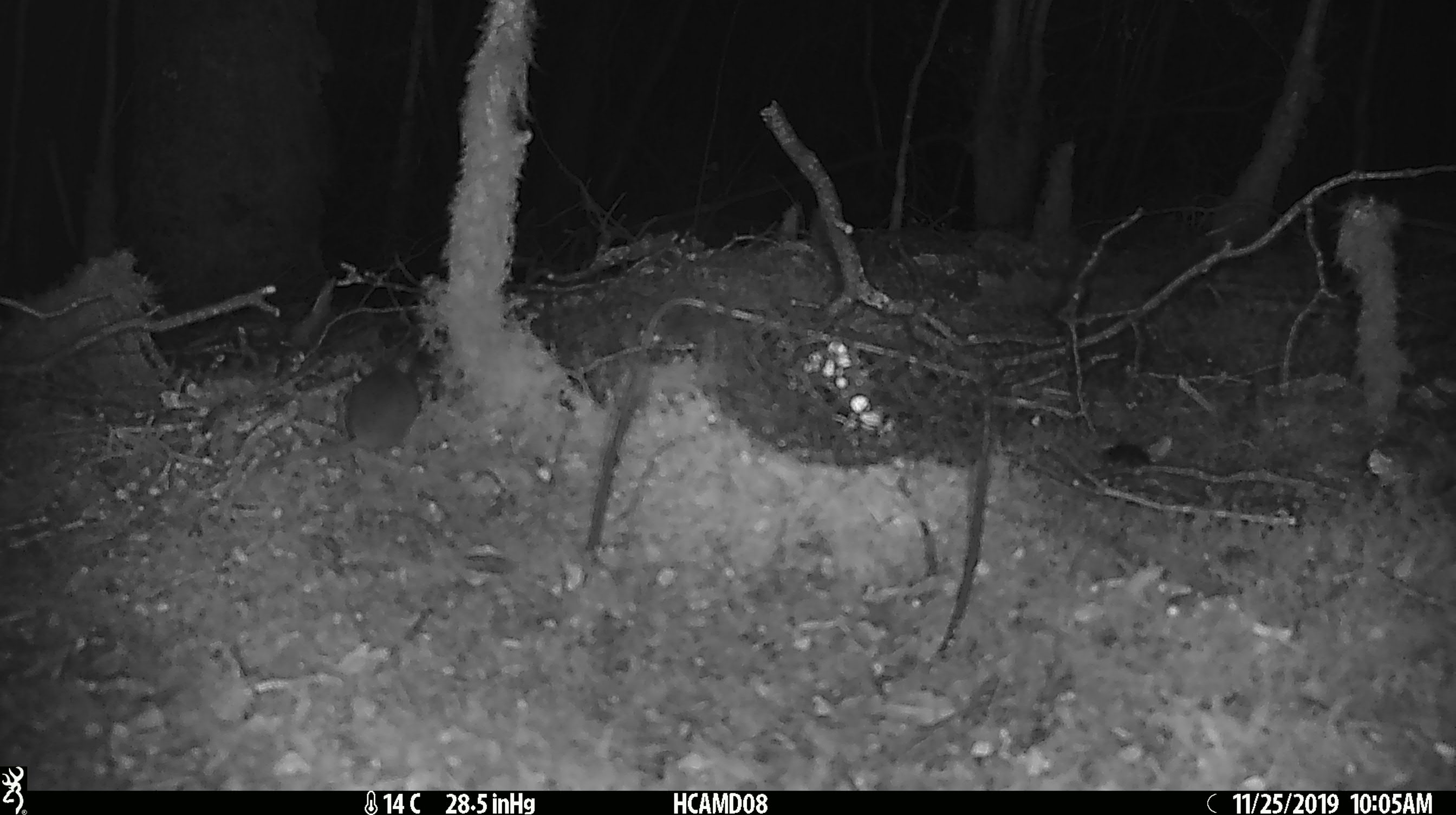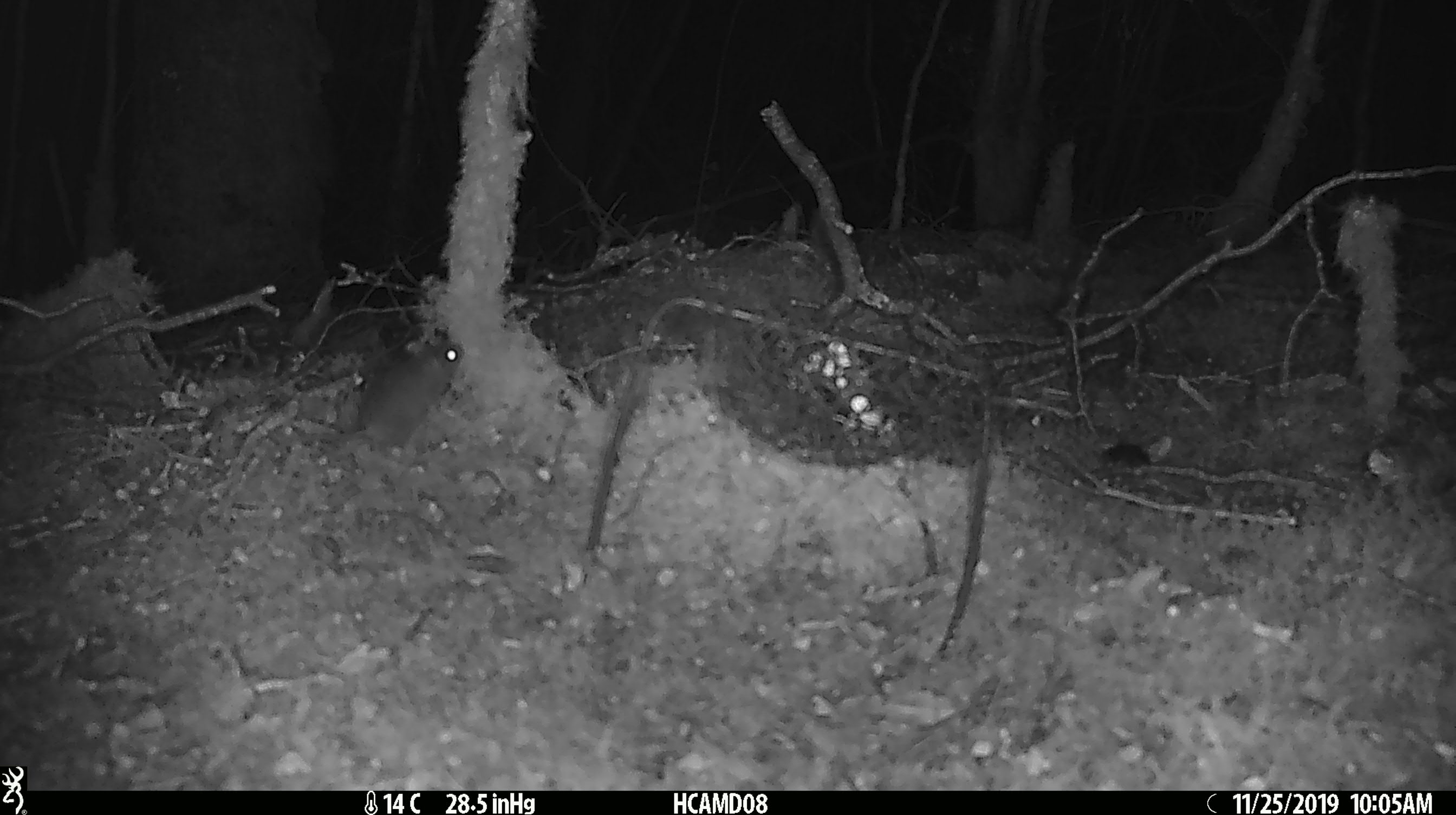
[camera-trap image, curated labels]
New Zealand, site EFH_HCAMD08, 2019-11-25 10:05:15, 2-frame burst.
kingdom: Animalia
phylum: Chordata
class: Mammalia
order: Rodentia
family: Muridae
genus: Mus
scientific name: Mus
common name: mouse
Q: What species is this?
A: Mouse (Mus).